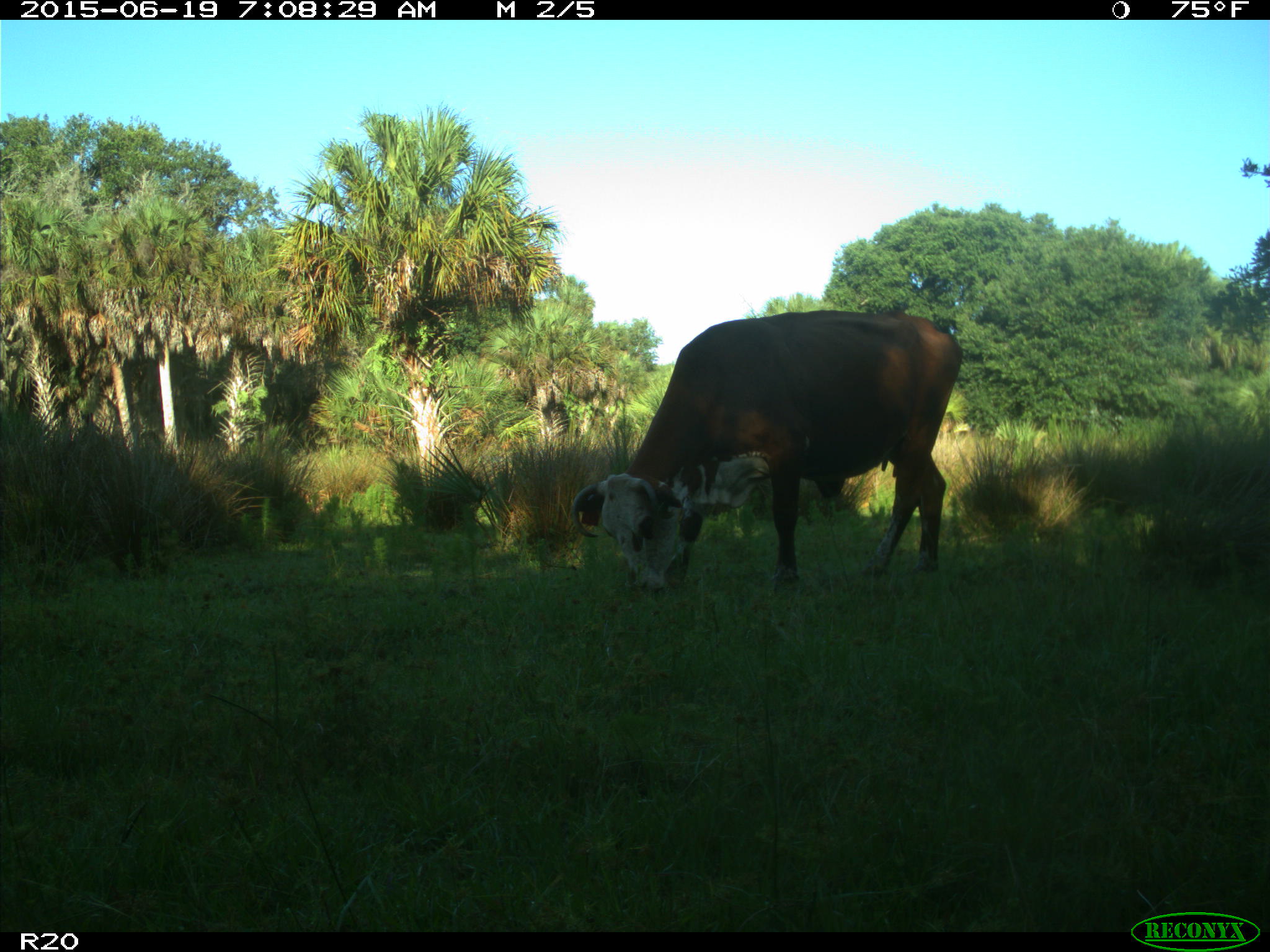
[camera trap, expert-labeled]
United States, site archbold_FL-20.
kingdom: Animalia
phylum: Chordata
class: Mammalia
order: Artiodactyla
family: Bovidae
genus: Bos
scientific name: Bos taurus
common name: domestic cow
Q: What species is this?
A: Bos taurus (domestic cow).